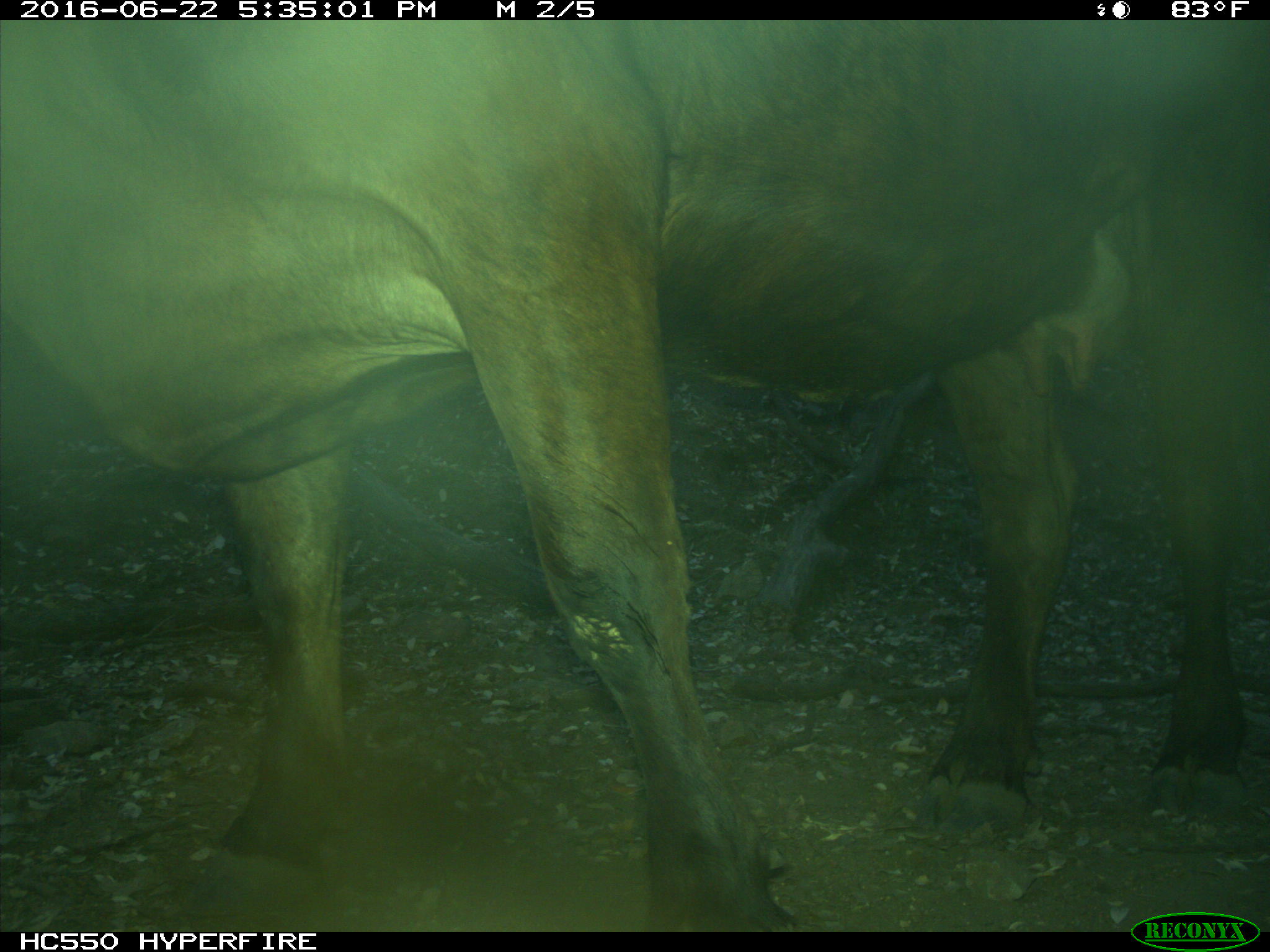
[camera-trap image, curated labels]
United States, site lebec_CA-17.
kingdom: Animalia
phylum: Chordata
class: Mammalia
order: Artiodactyla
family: Bovidae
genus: Bos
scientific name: Bos taurus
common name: domestic cow